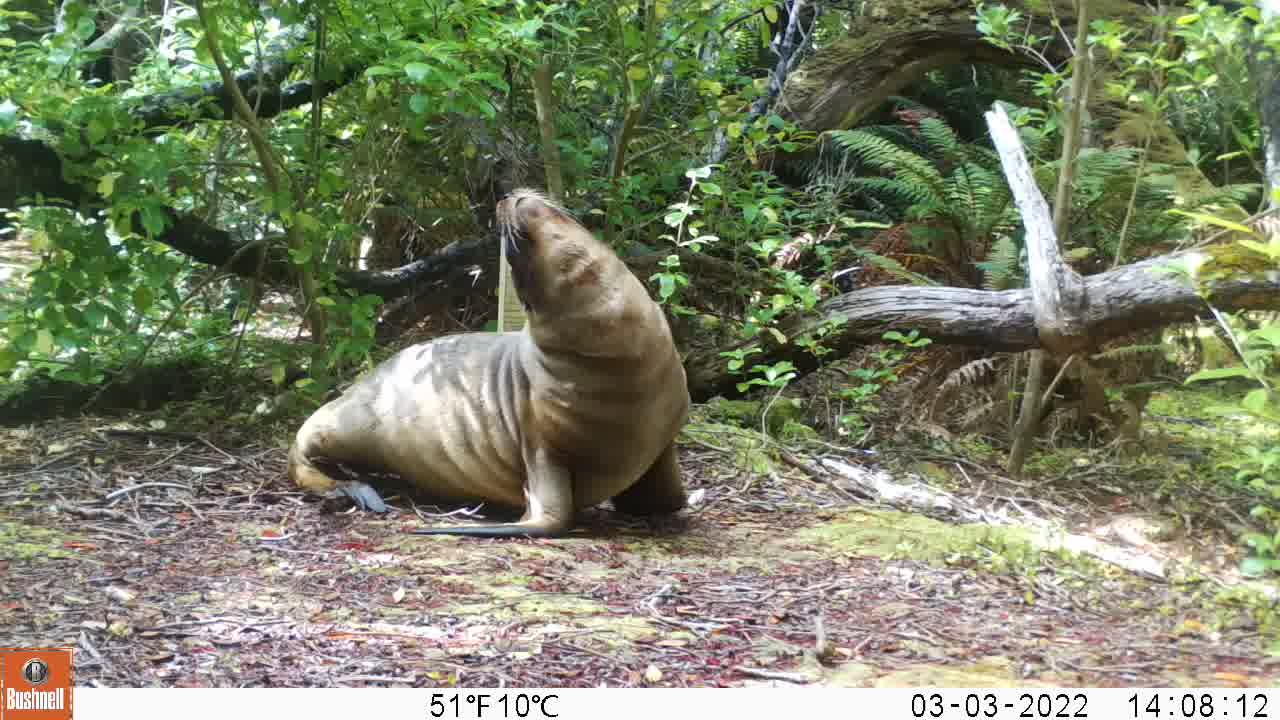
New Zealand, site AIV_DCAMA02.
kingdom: Animalia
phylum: Chordata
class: Mammalia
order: Carnivora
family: Otariidae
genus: Phocarctos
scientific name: Phocarctos hookeri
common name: new zealand sea lion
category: sealion